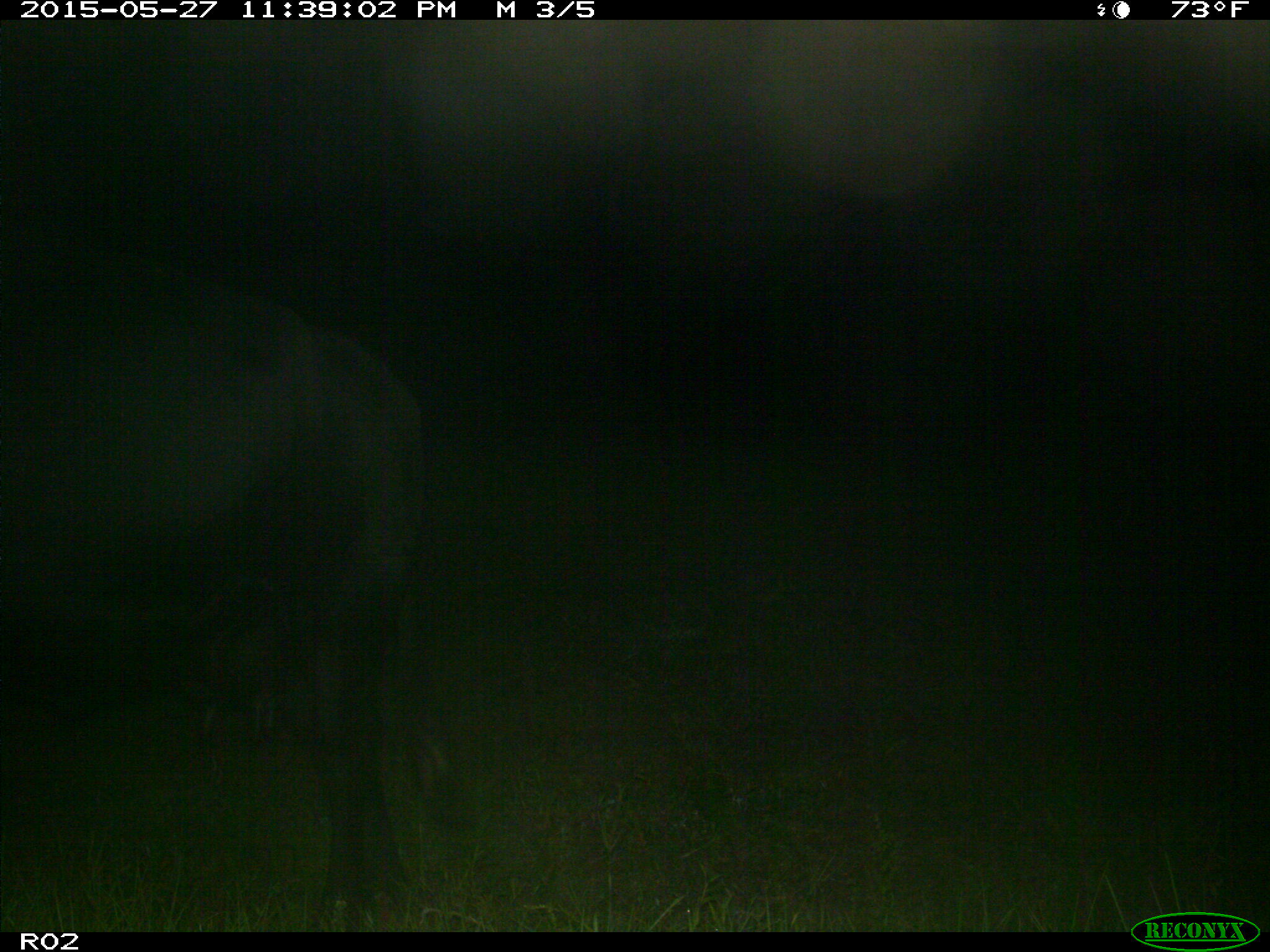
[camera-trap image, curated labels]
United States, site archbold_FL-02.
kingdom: Animalia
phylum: Chordata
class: Mammalia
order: Artiodactyla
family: Bovidae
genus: Bos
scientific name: Bos taurus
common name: domestic cow